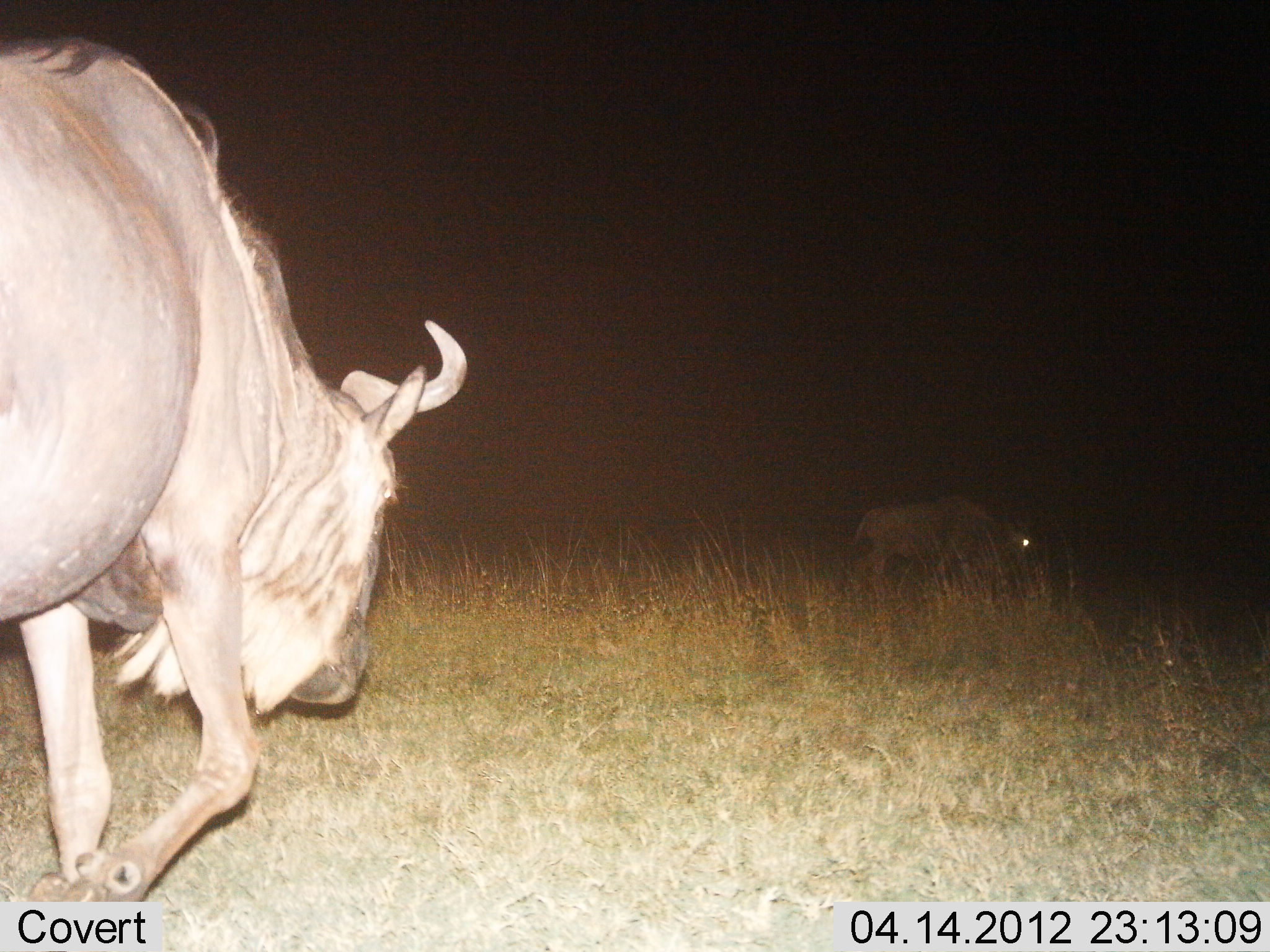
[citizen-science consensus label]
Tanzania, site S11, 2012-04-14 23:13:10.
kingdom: Animalia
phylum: Chordata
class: Mammalia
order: Artiodactyla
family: Bovidae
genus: Connochaetes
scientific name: Connochaetes taurinus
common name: blue wildebeest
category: wildebeest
Wildebeest (blue wildebeest) (Connochaetes taurinus), count 2. Behavior (volunteer vote fractions): standing 25%, resting 0%, moving 92%, interacting 0%. Young present (vote fraction): 8%. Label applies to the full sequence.